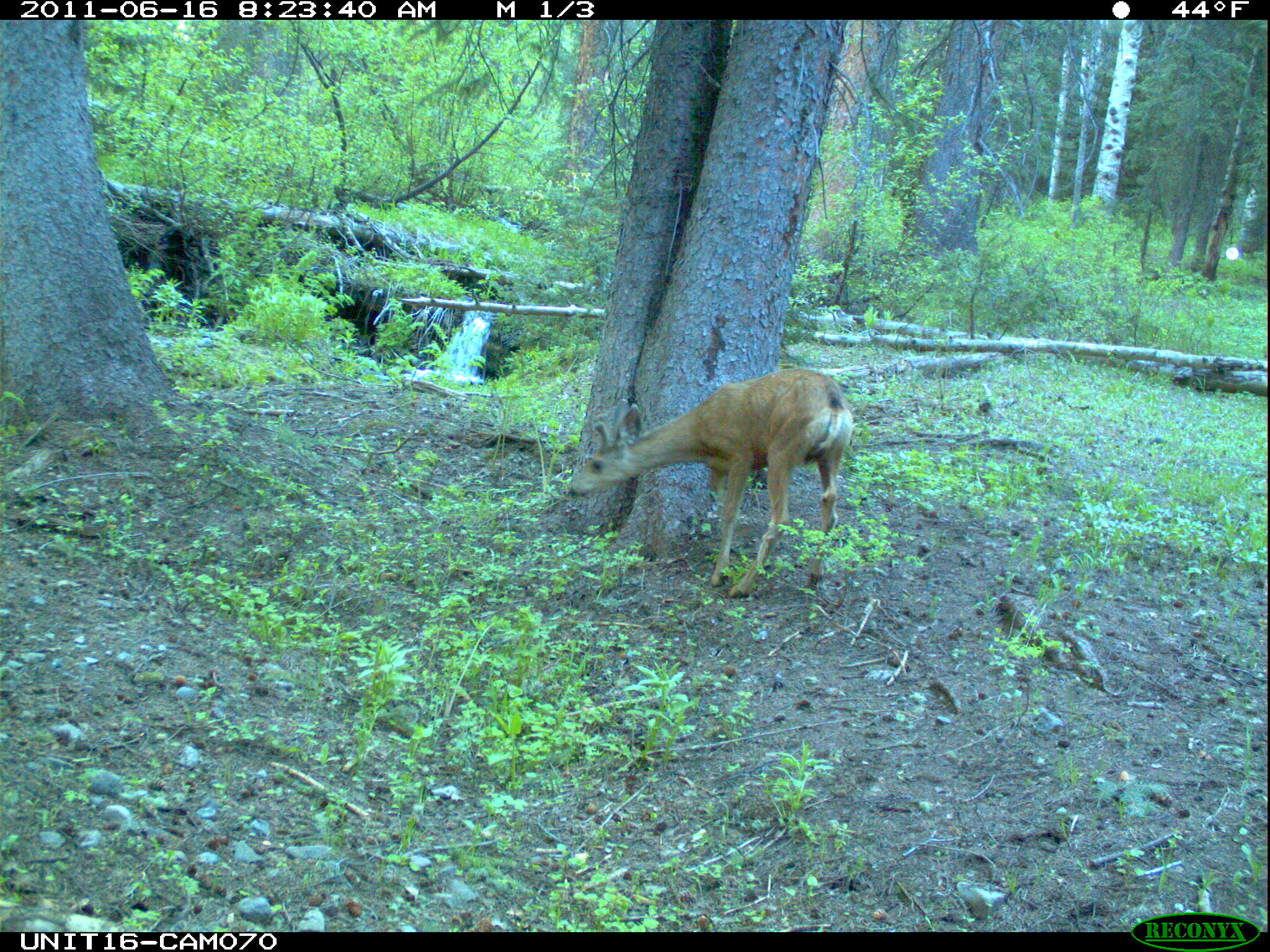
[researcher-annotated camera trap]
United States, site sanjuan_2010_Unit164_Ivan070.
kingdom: Animalia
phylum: Chordata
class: Mammalia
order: Artiodactyla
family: Cervidae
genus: Odocoileus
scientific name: Odocoileus hemionus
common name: mule deer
Odocoileus hemionus (mule deer).